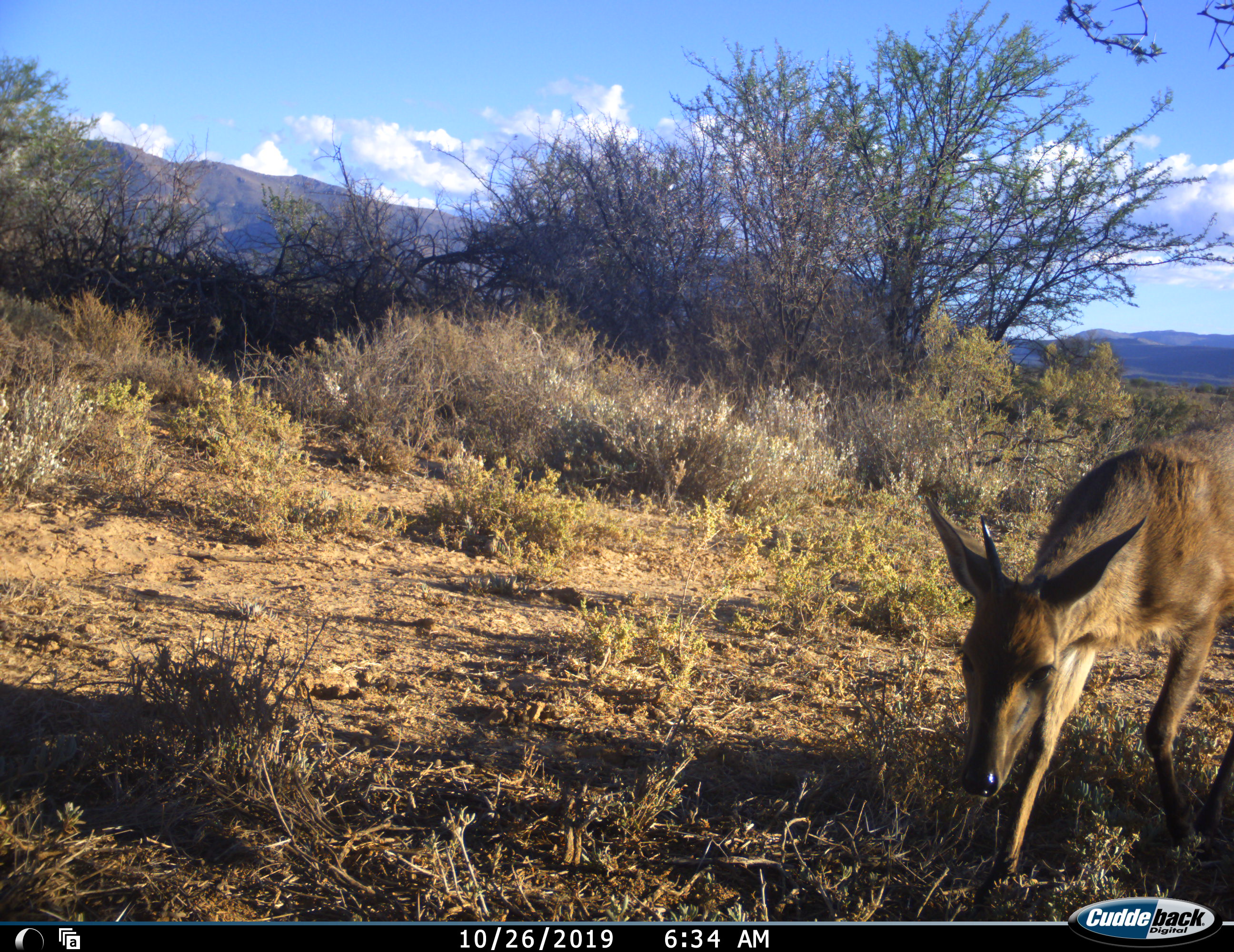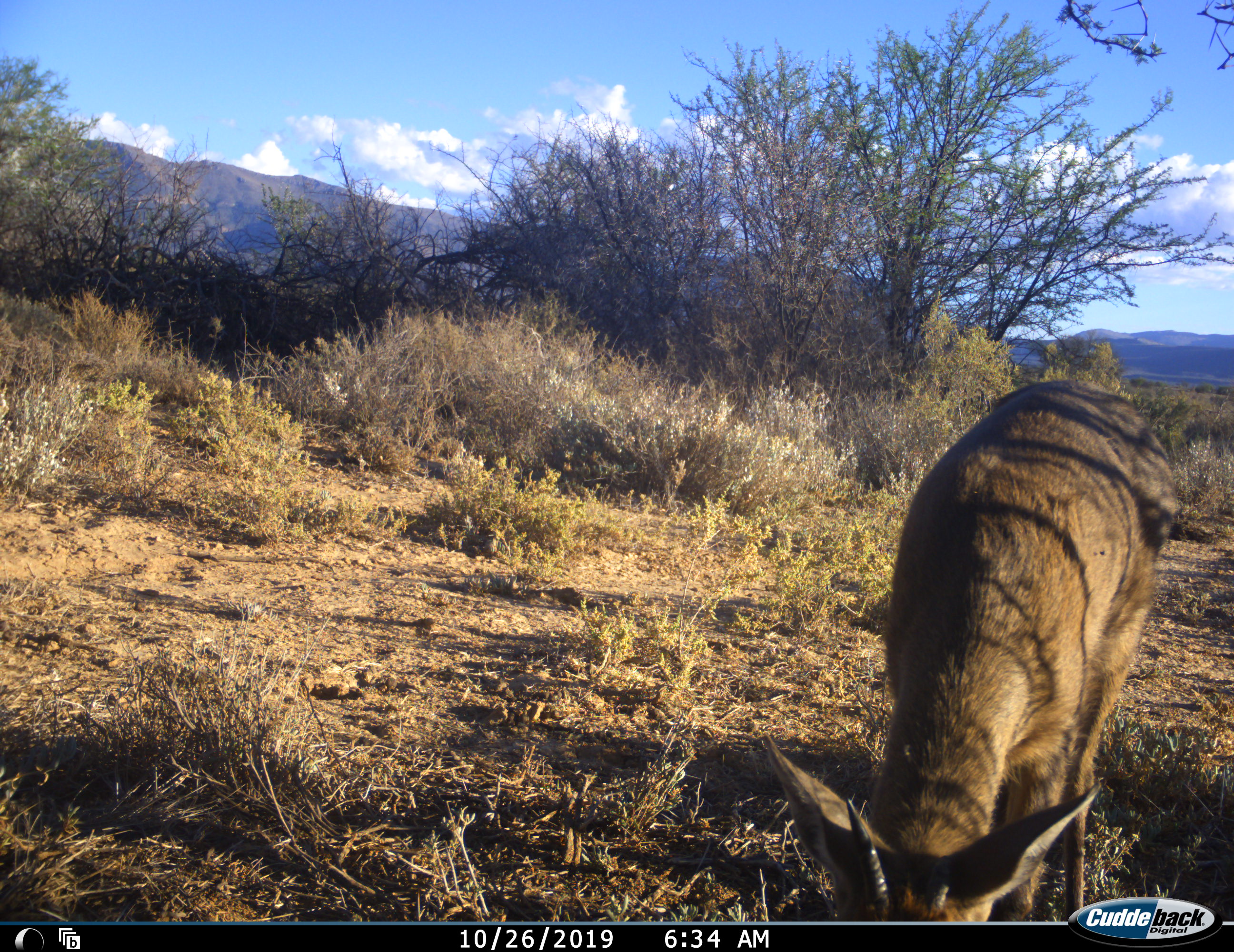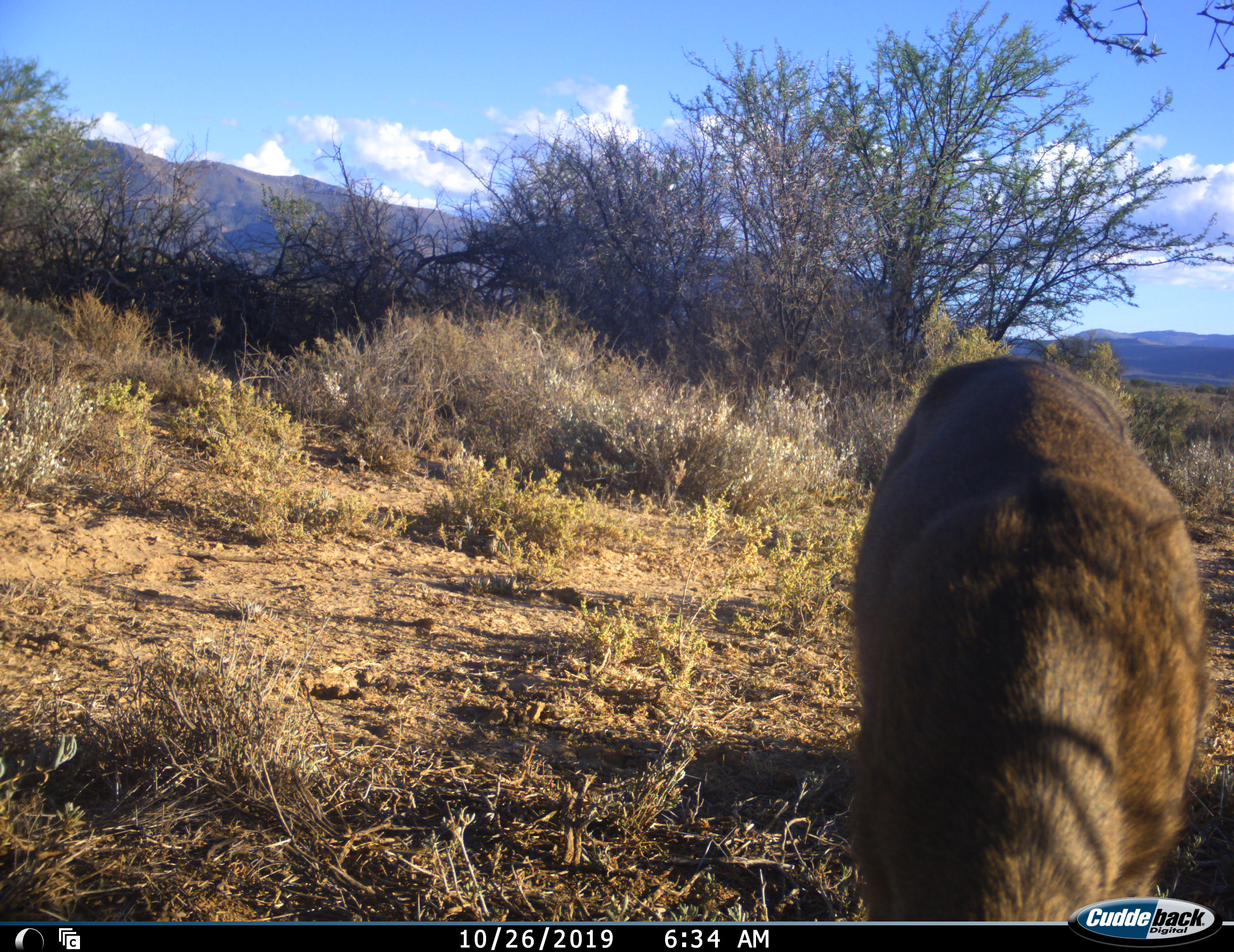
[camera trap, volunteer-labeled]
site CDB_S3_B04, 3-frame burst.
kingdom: Animalia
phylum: Chordata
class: Mammalia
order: Artiodactyla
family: Bovidae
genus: Sylvicapra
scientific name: Sylvicapra grimmia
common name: common duiker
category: duikercommongrey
Duikercommongrey (common duiker) (Sylvicapra grimmia), count 1. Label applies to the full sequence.